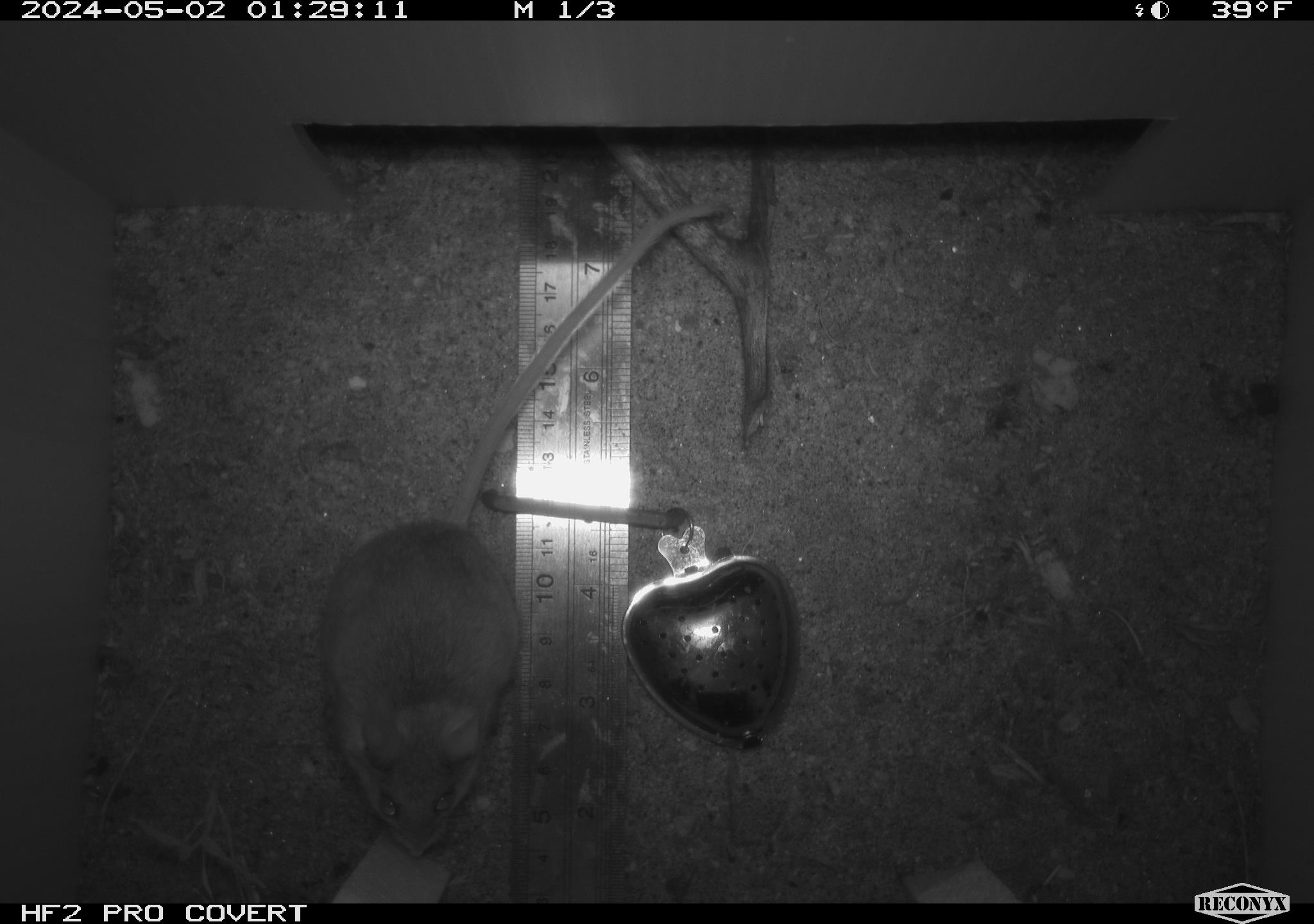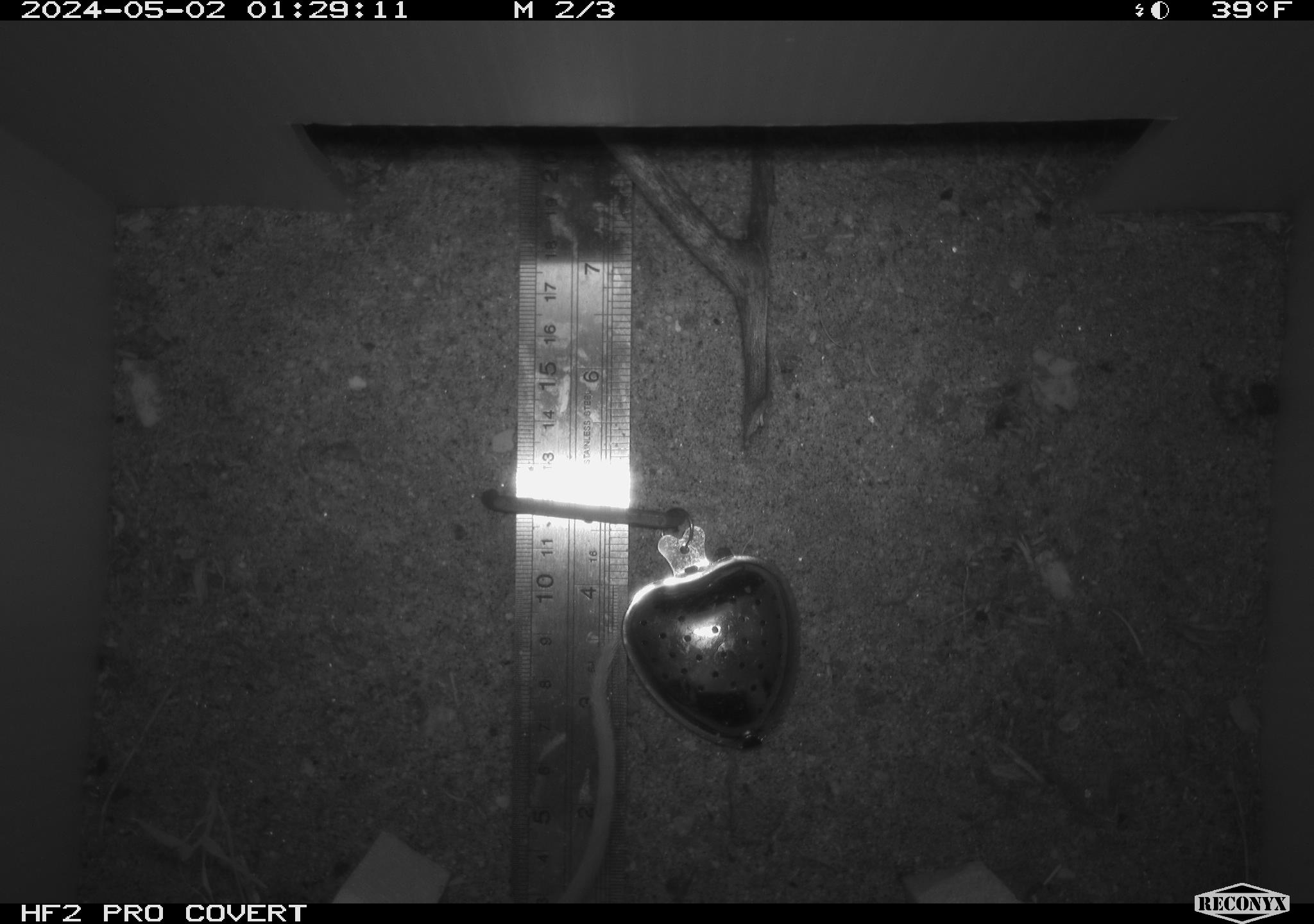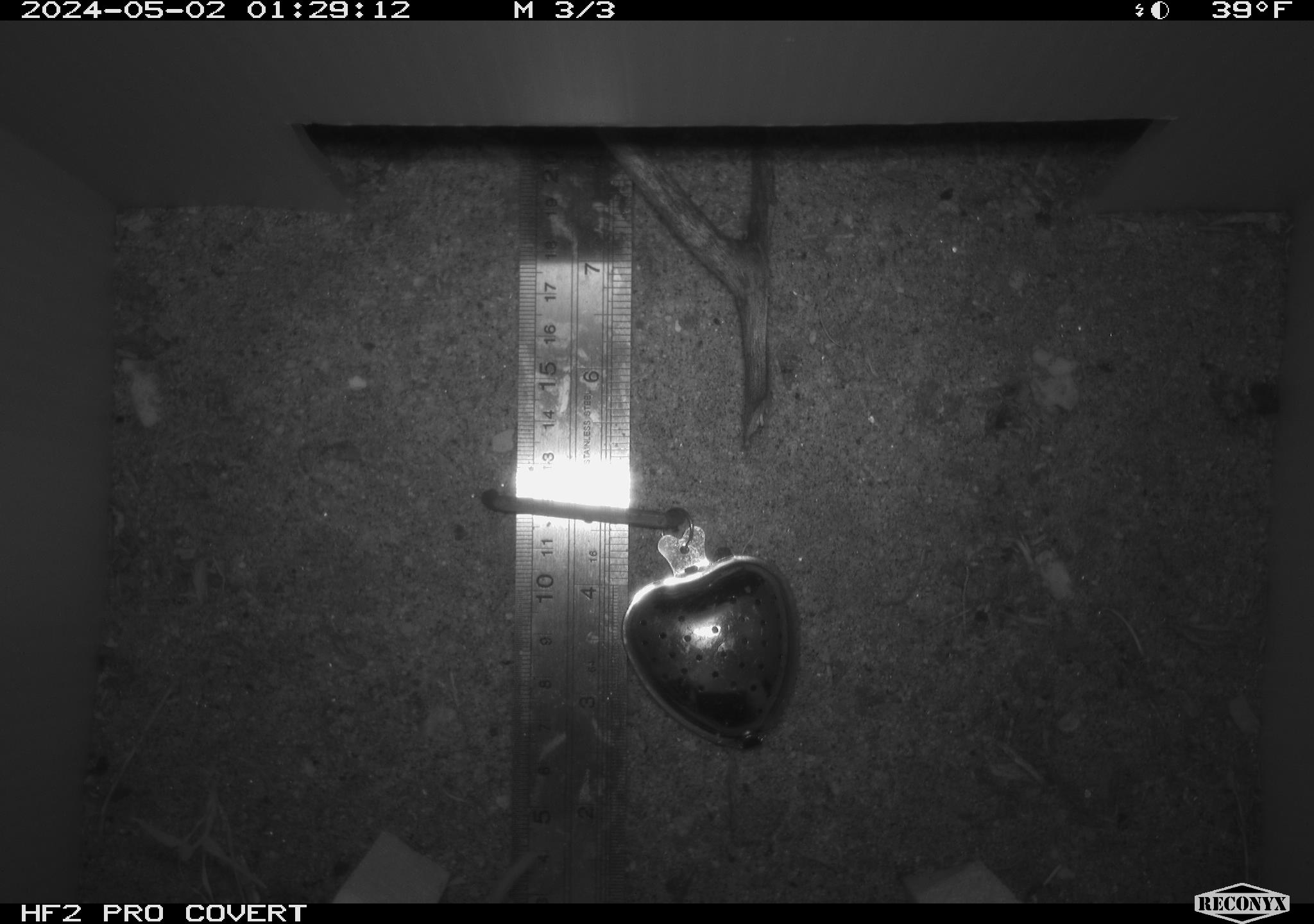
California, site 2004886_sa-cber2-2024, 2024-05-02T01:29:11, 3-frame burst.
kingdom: Animalia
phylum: Chordata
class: Mammalia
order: Rodentia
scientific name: Rodentia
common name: mouse species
Mouse species (Rodentia).